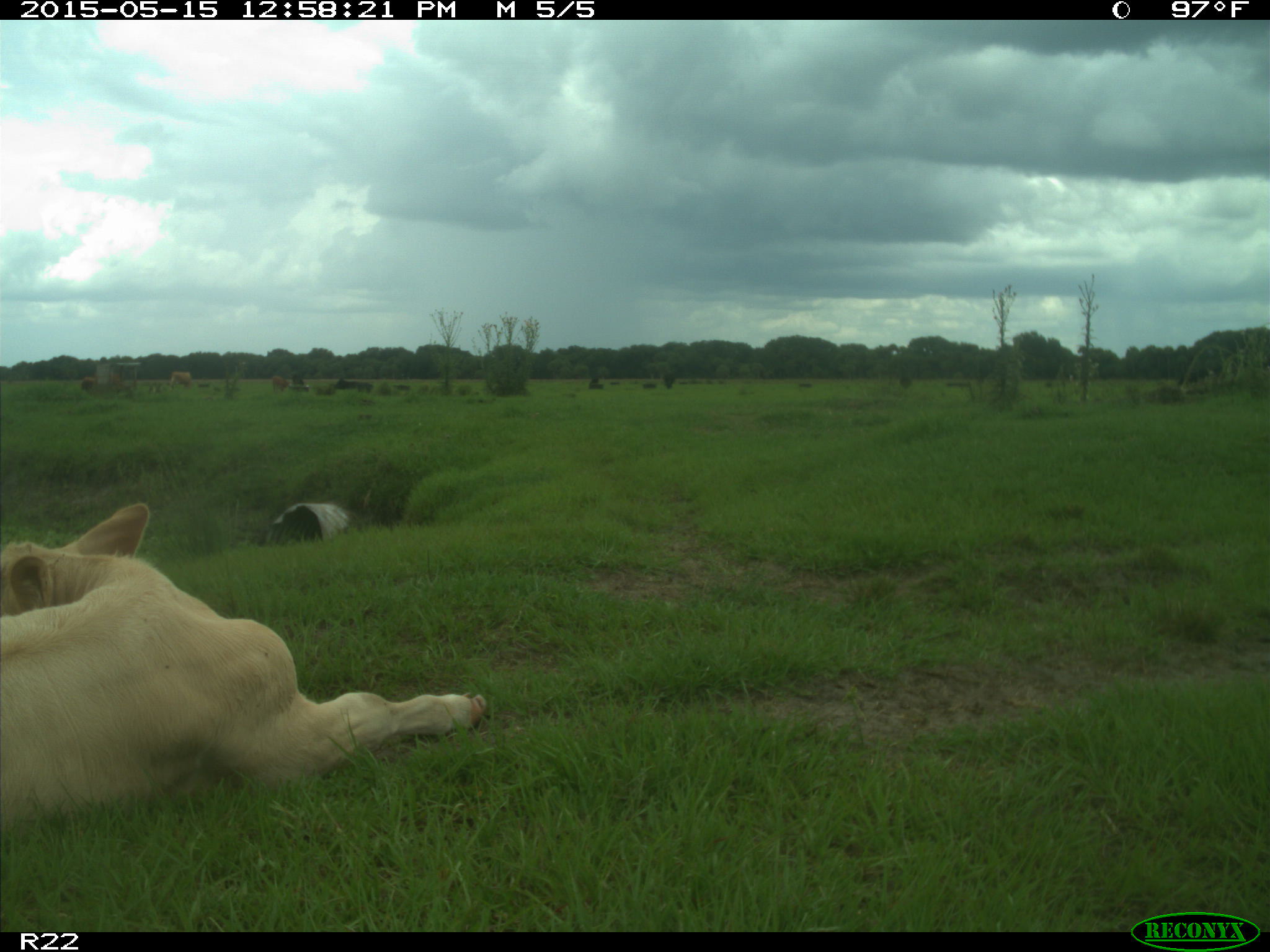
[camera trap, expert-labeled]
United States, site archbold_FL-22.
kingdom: Animalia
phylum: Chordata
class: Mammalia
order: Artiodactyla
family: Bovidae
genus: Bos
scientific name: Bos taurus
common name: domestic cow